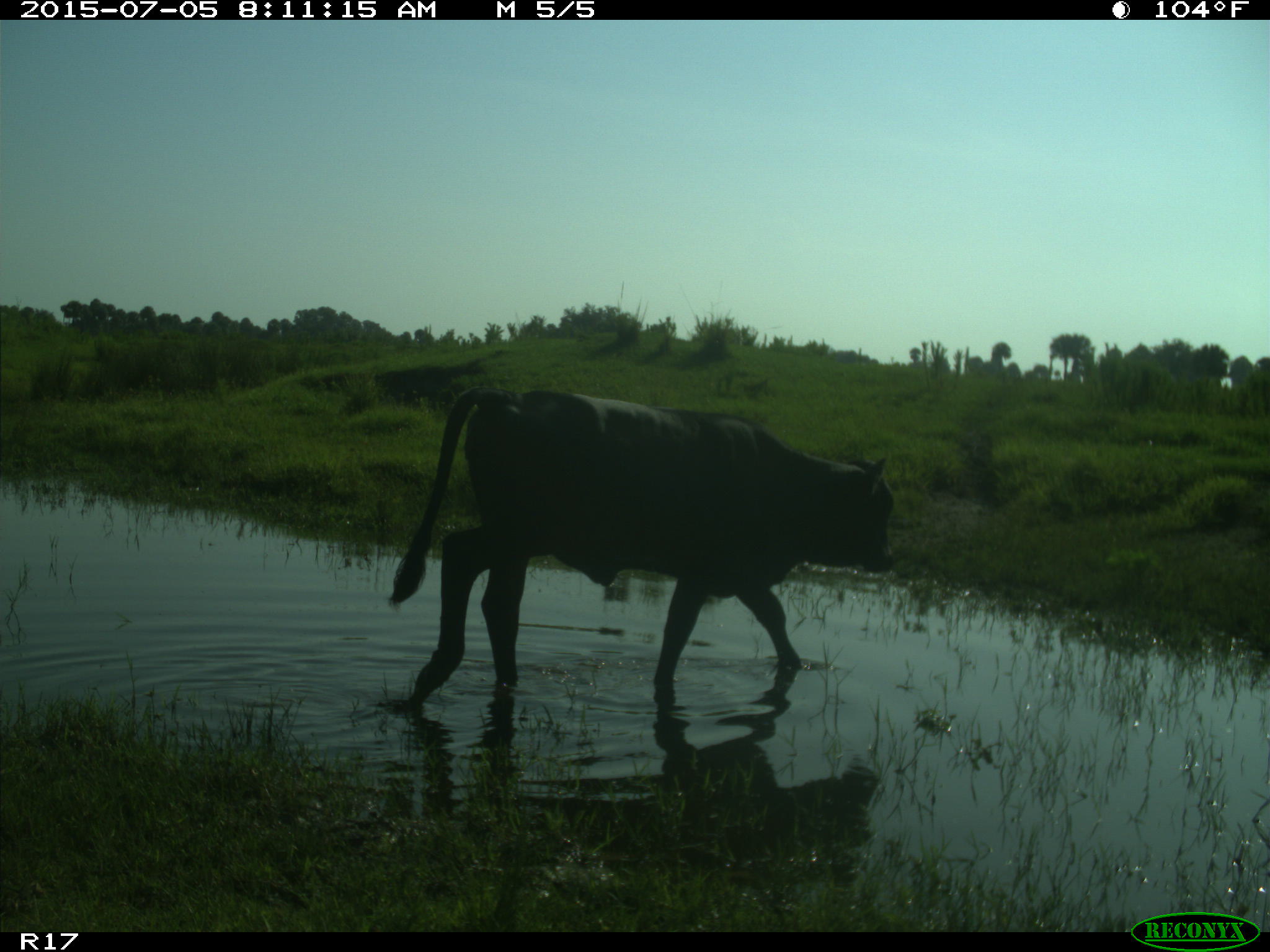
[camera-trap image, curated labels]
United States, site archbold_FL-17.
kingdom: Animalia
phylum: Chordata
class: Mammalia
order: Artiodactyla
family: Bovidae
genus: Bos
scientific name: Bos taurus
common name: domestic cow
Bos taurus (domestic cow).